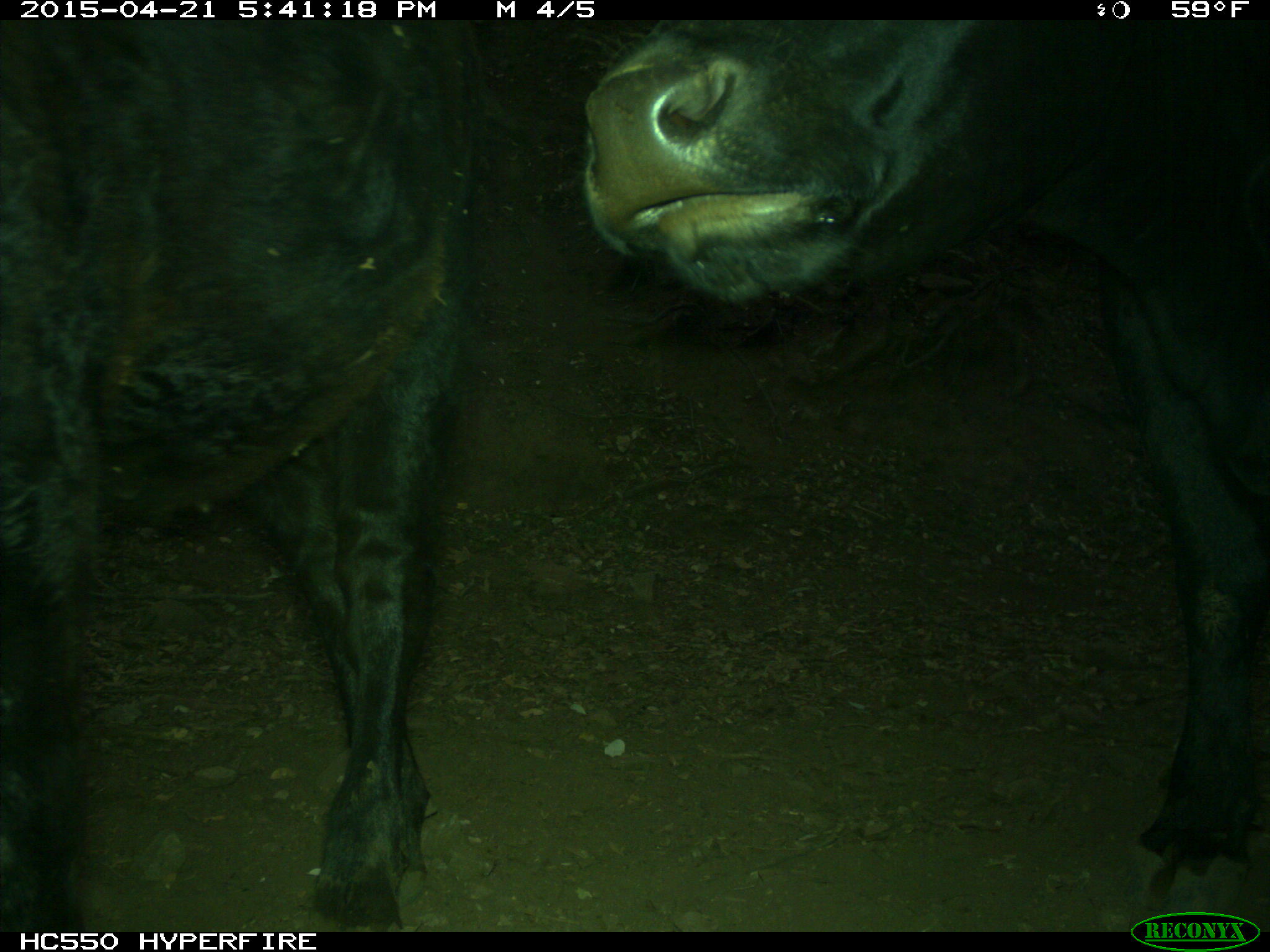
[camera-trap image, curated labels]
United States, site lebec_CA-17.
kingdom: Animalia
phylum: Chordata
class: Mammalia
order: Artiodactyla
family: Bovidae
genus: Bos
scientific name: Bos taurus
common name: domestic cow